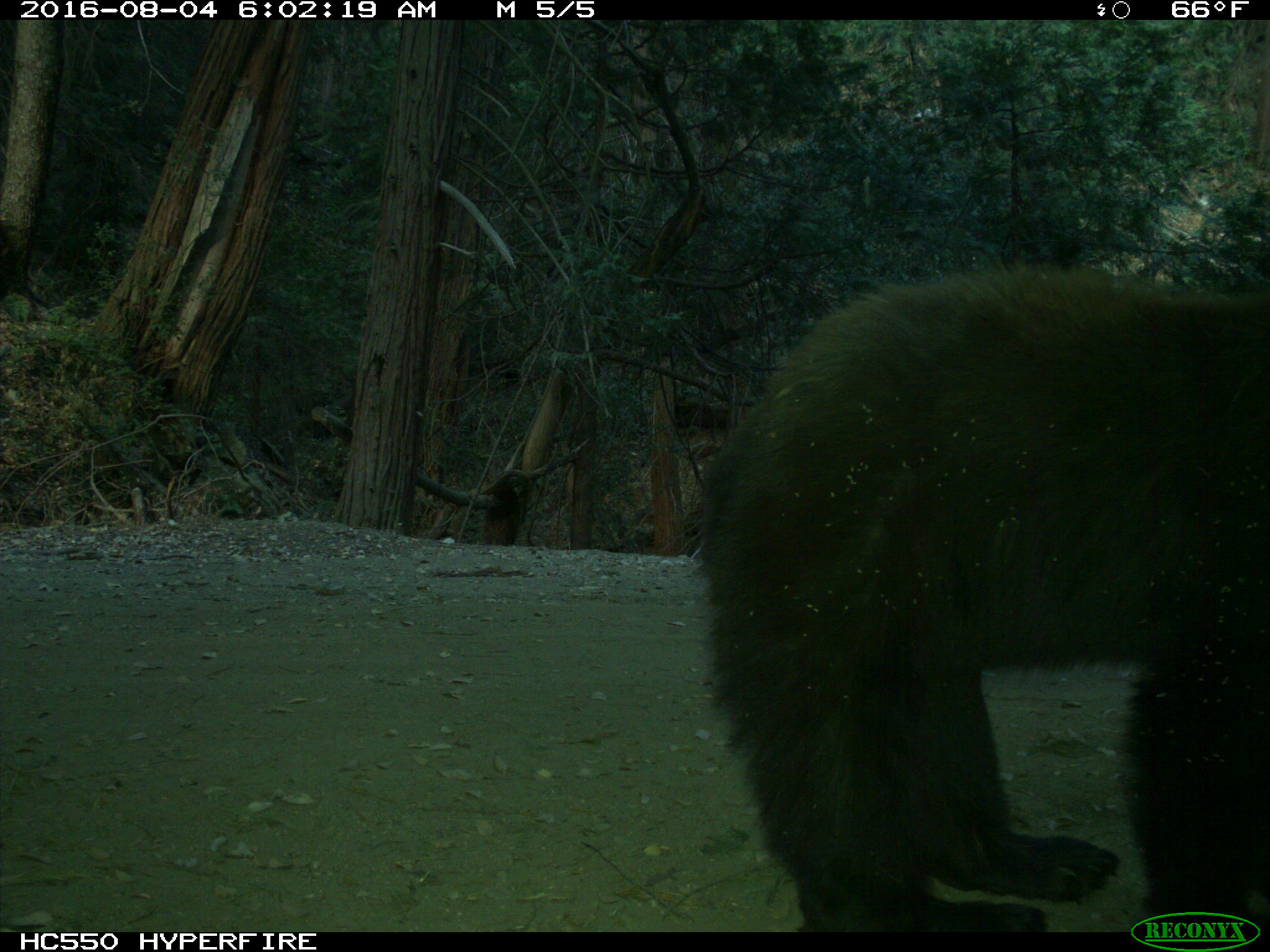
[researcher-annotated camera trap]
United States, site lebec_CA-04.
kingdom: Animalia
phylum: Chordata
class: Mammalia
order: Carnivora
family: Ursidae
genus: Ursus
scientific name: Ursus americanus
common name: american black bear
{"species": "Ursus americanus (american black bear)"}